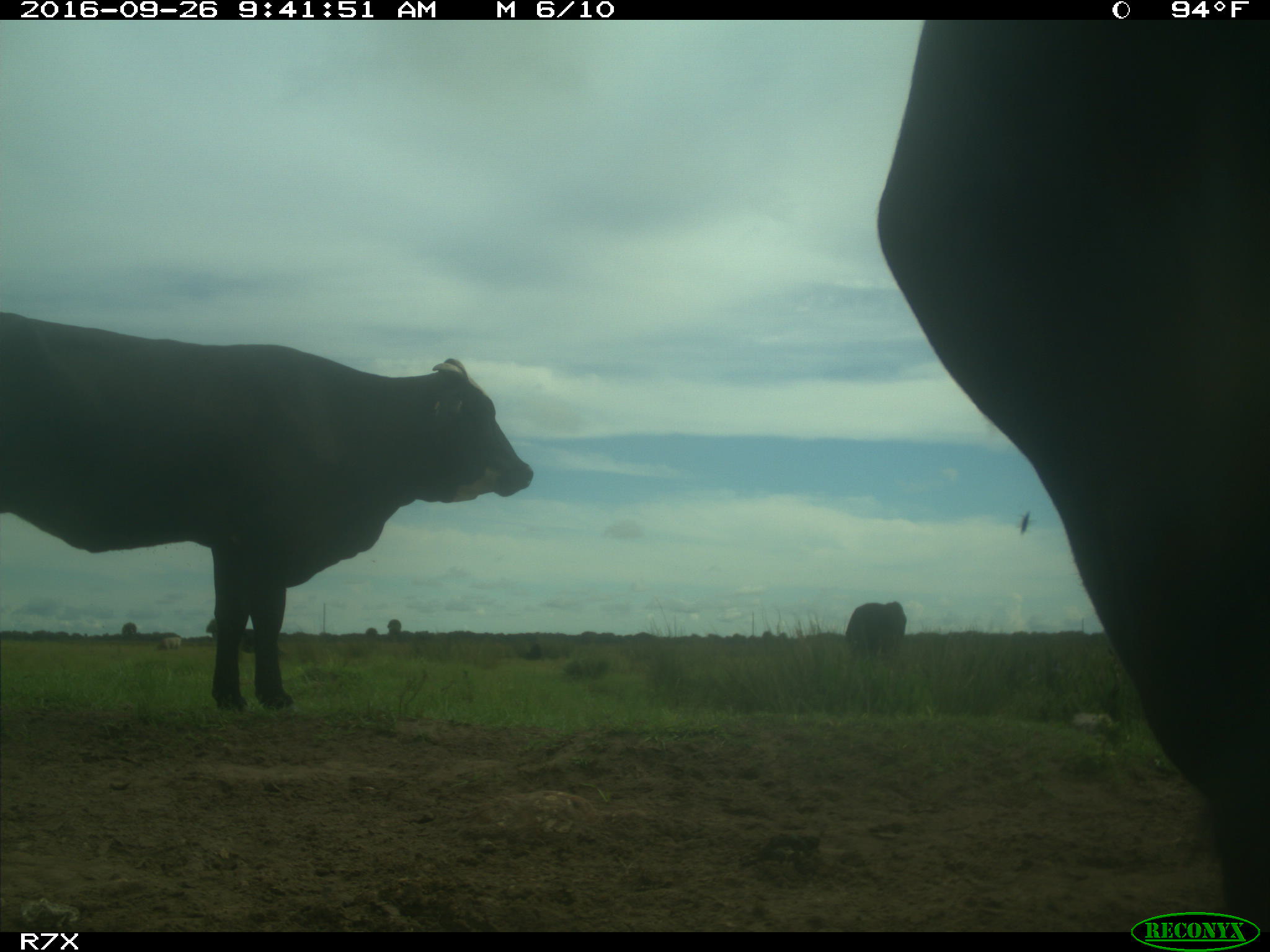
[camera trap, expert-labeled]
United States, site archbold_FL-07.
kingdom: Animalia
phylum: Chordata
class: Mammalia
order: Artiodactyla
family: Bovidae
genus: Bos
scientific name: Bos taurus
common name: domestic cow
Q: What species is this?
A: Bos taurus (domestic cow).